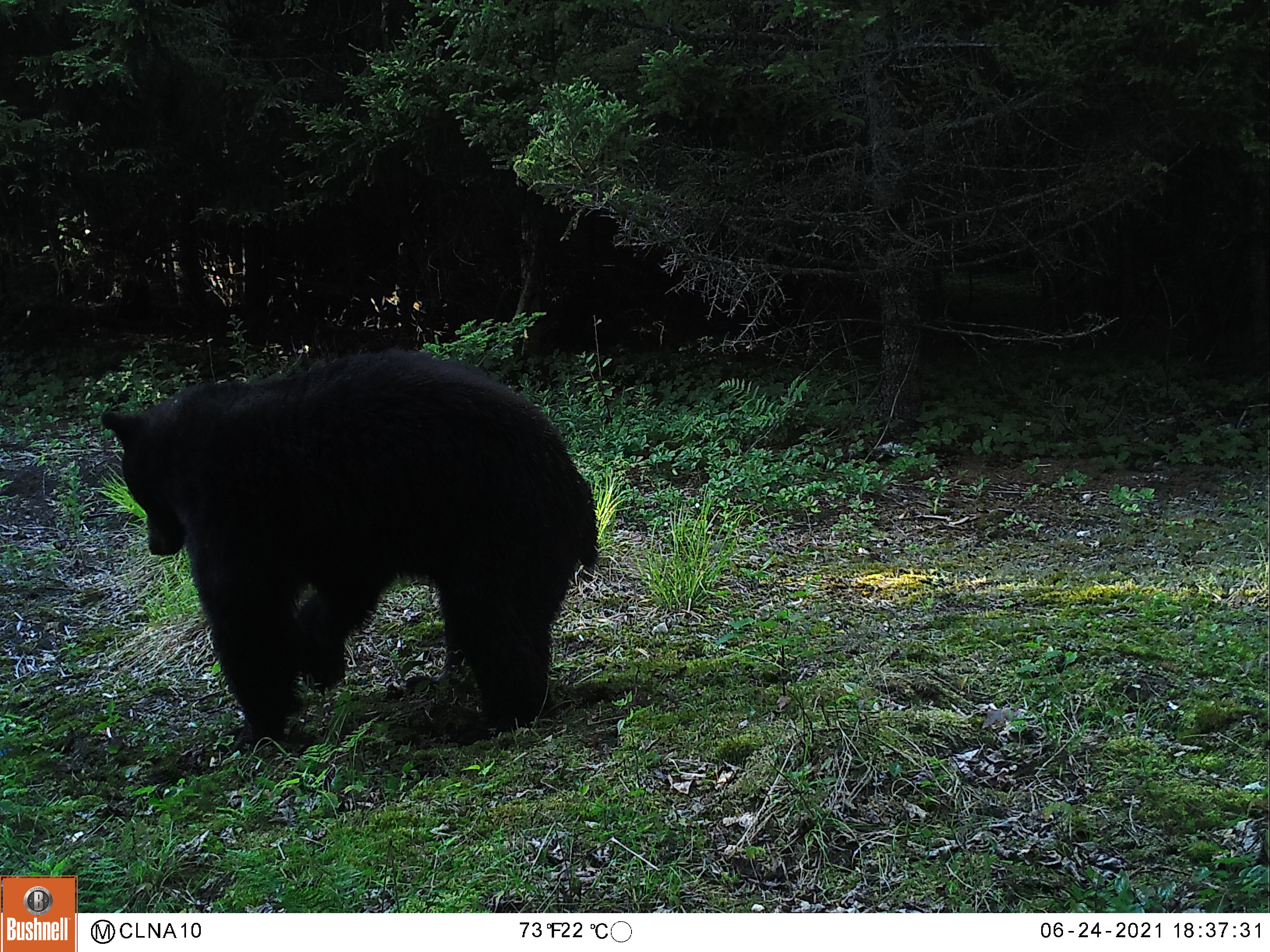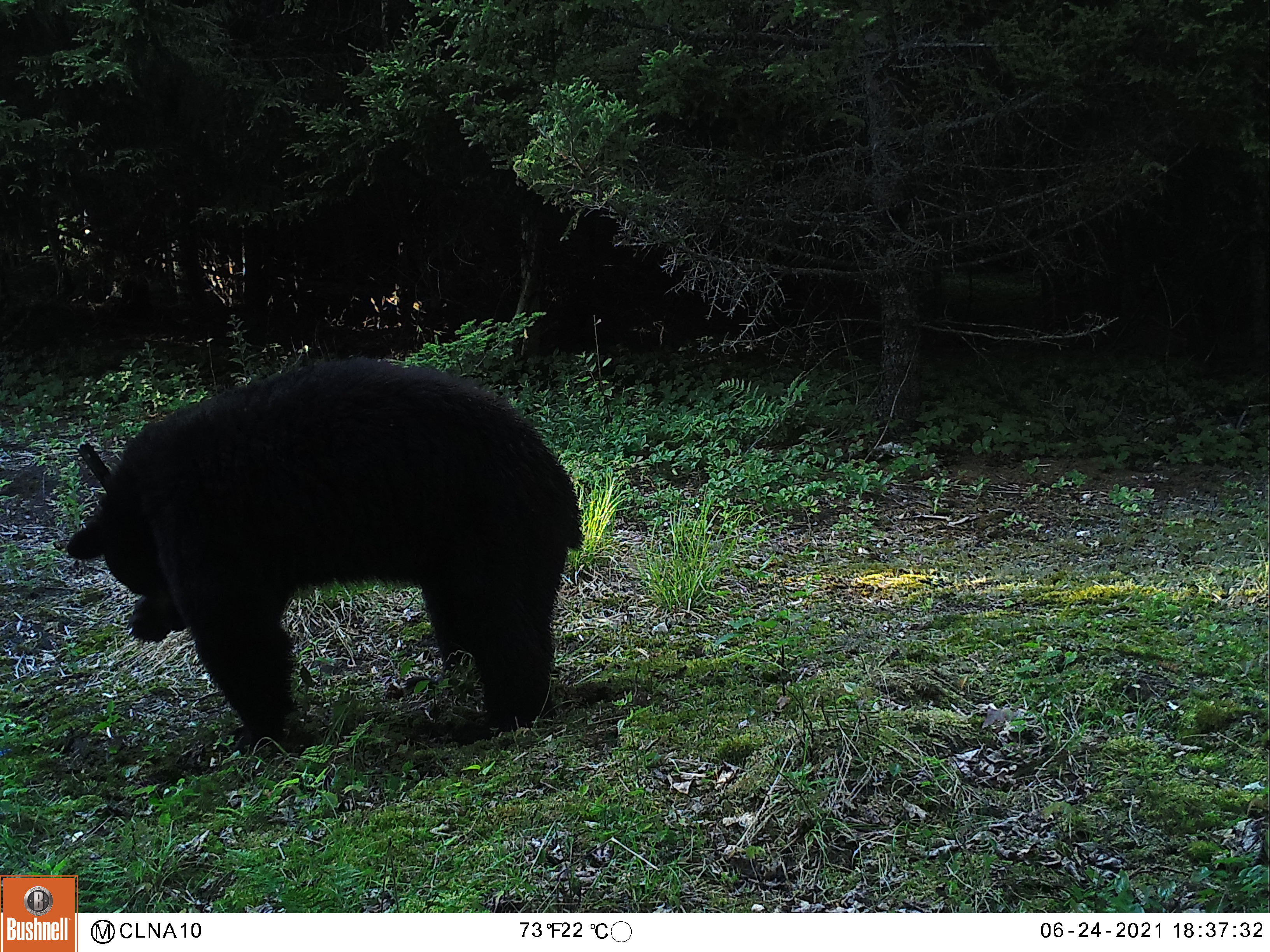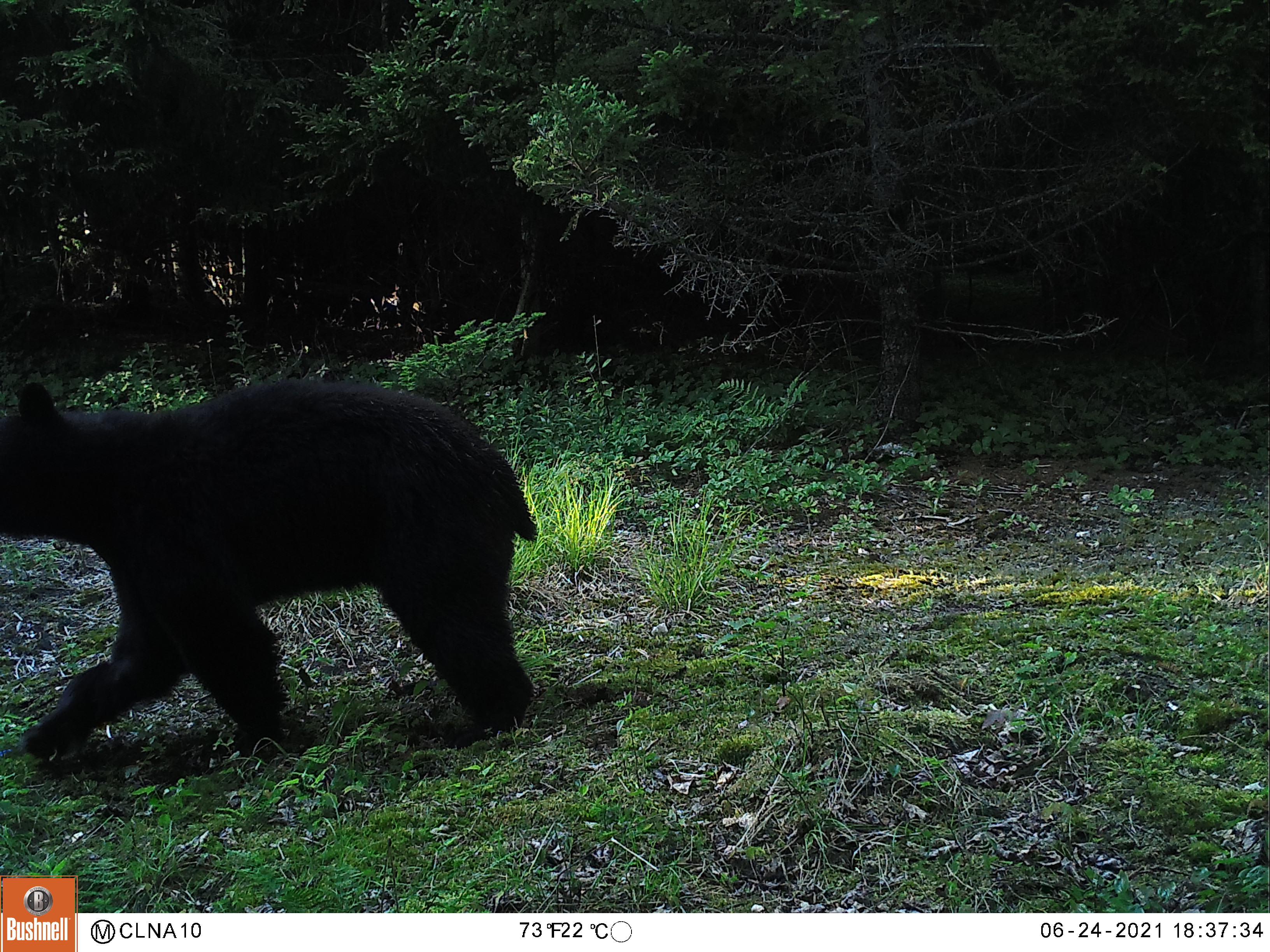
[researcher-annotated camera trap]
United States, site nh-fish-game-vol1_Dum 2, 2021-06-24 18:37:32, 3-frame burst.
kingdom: Animalia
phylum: Chordata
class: Mammalia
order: Carnivora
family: Ursidae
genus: Ursus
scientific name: Ursus americanus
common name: black bear